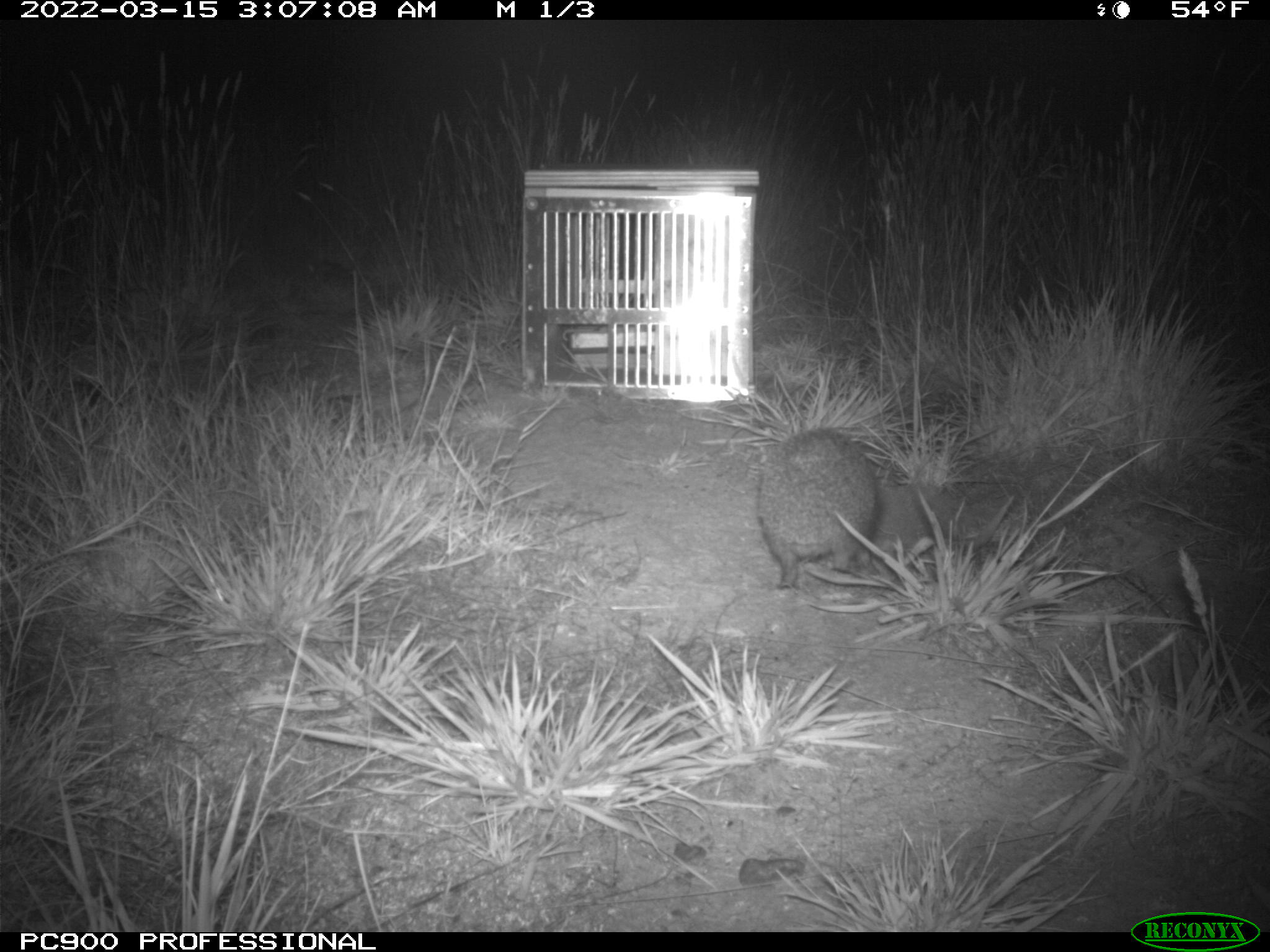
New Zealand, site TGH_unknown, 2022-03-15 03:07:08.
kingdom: Animalia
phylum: Chordata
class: Mammalia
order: Eulipotyphla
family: Erinaceidae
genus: Erinaceus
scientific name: Erinaceus europaeus europaeus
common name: european hedgehog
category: hedgehog